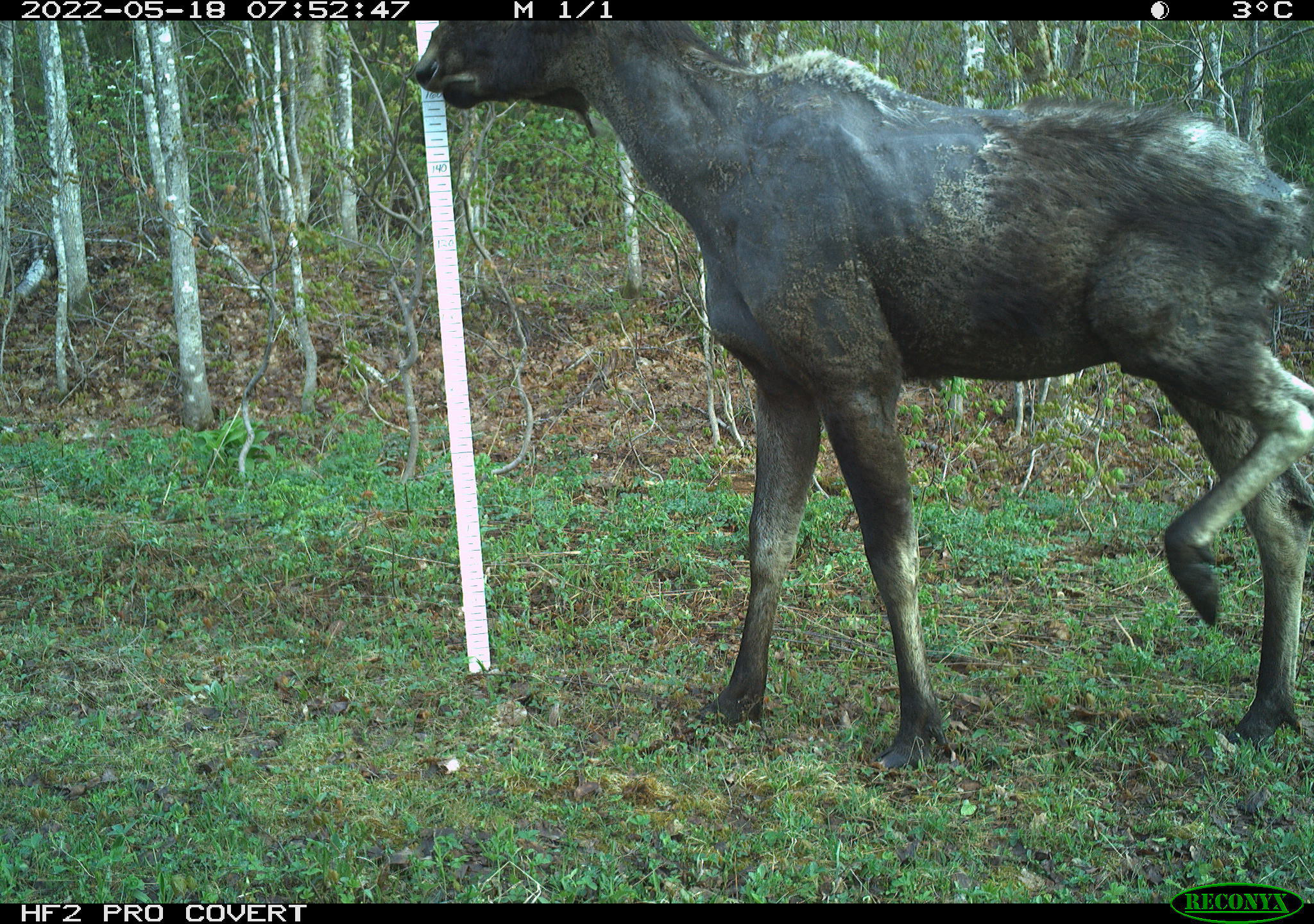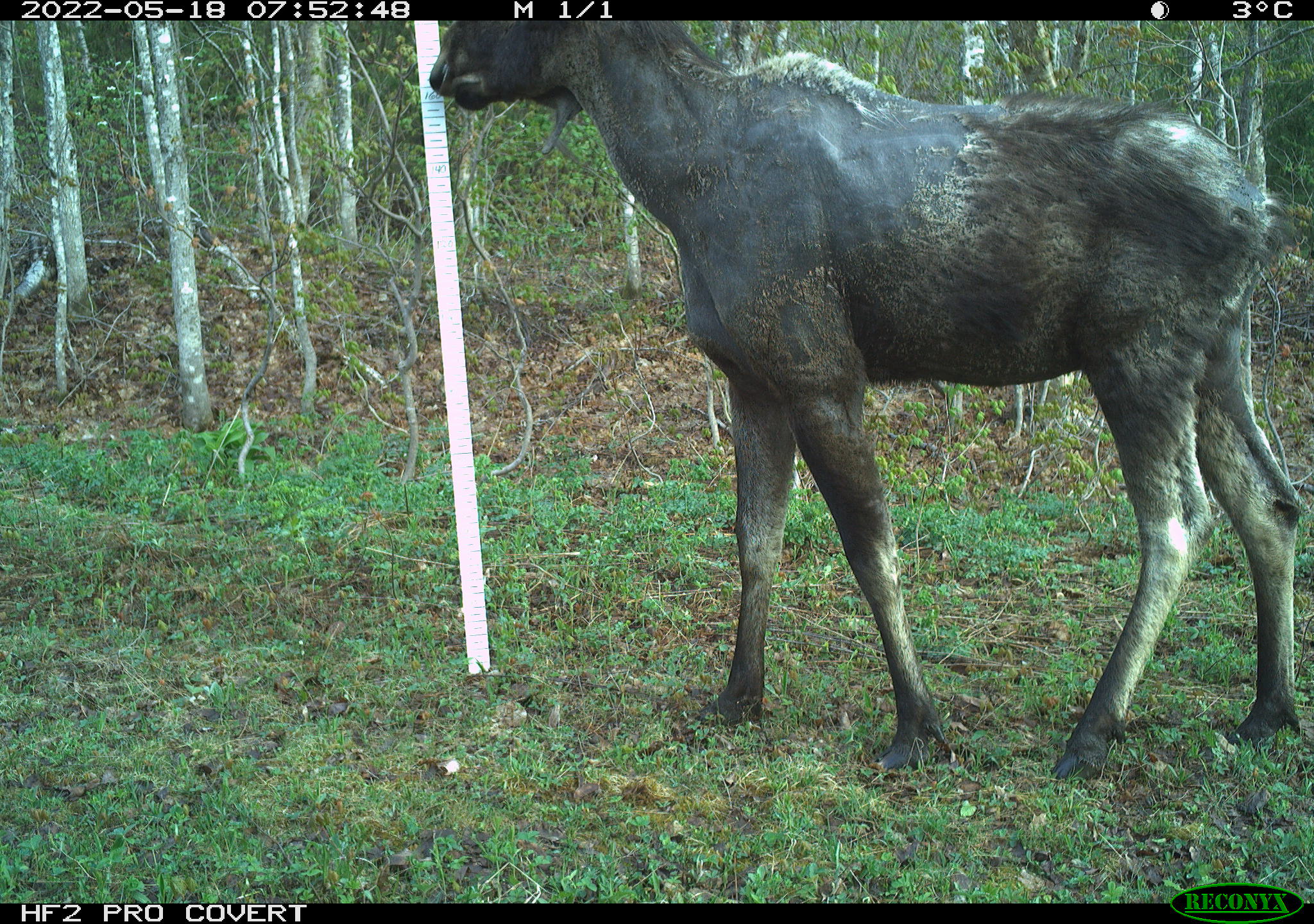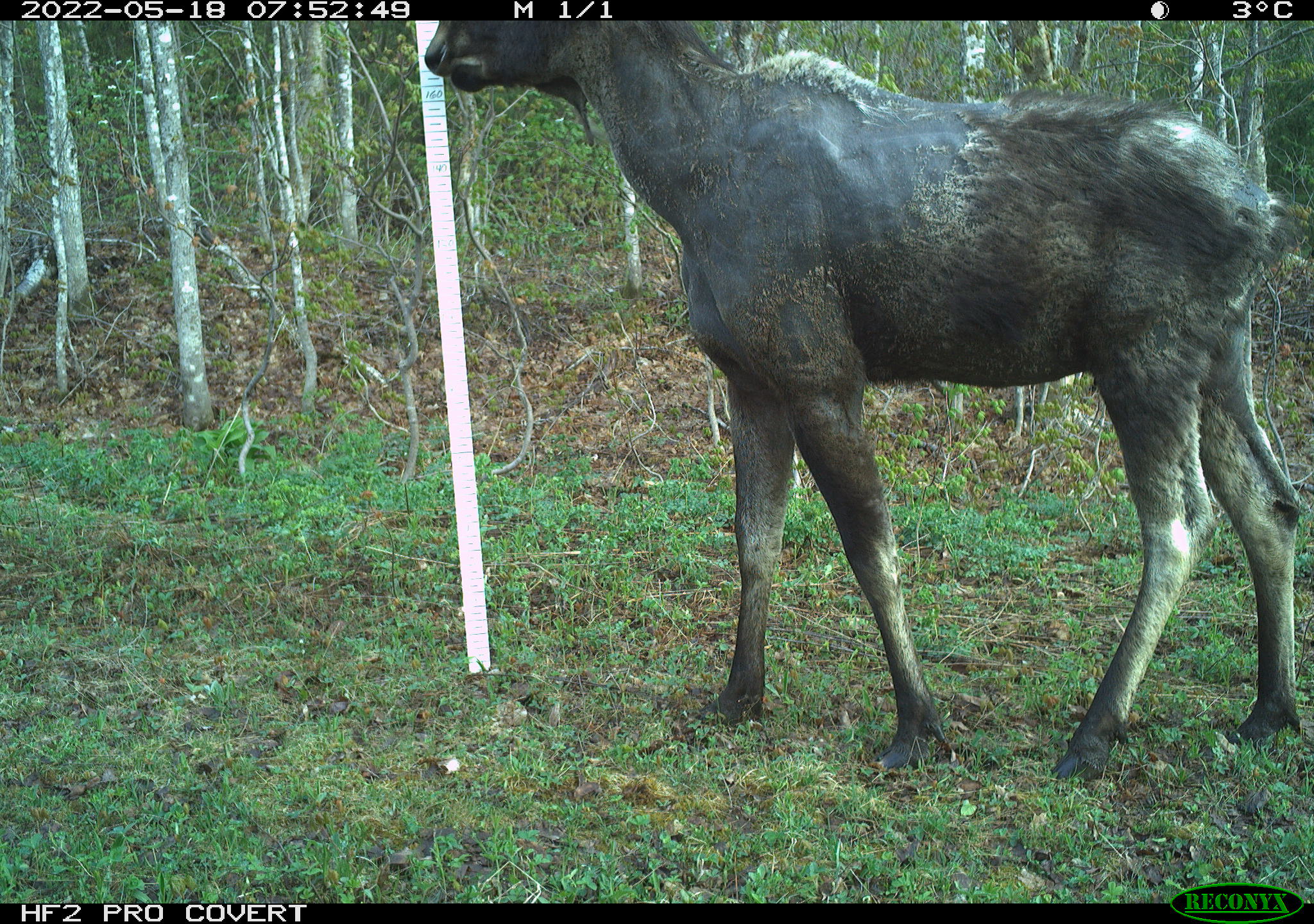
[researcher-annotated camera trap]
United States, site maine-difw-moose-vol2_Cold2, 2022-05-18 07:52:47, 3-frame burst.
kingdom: Animalia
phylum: Chordata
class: Mammalia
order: Artiodactyla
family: Cervidae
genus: Alces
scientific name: Alces alces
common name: moose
Moose (Alces alces).